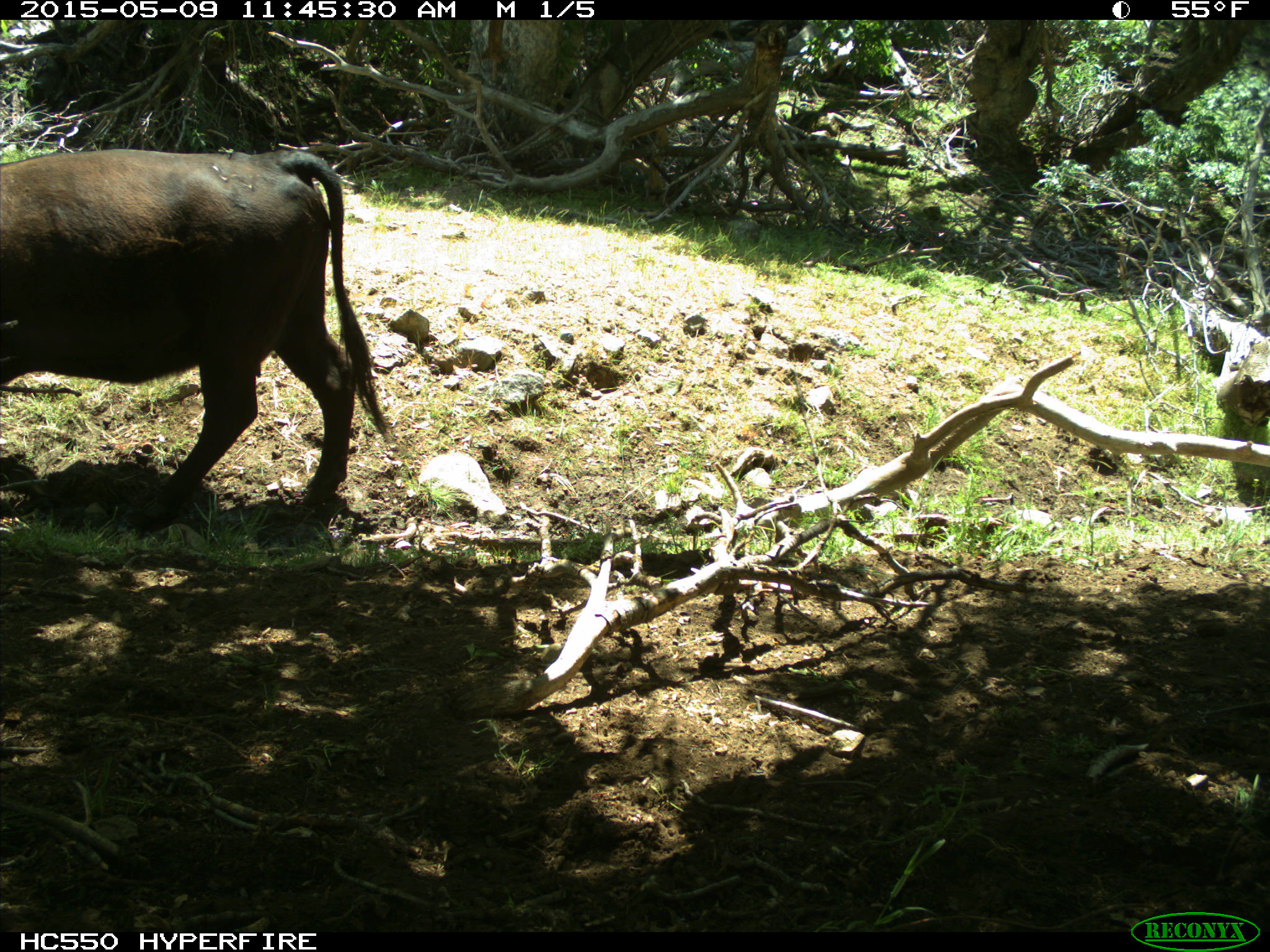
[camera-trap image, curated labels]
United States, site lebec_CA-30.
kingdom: Animalia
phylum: Chordata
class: Mammalia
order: Artiodactyla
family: Bovidae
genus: Bos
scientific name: Bos taurus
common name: domestic cow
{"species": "Bos taurus (domestic cow)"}